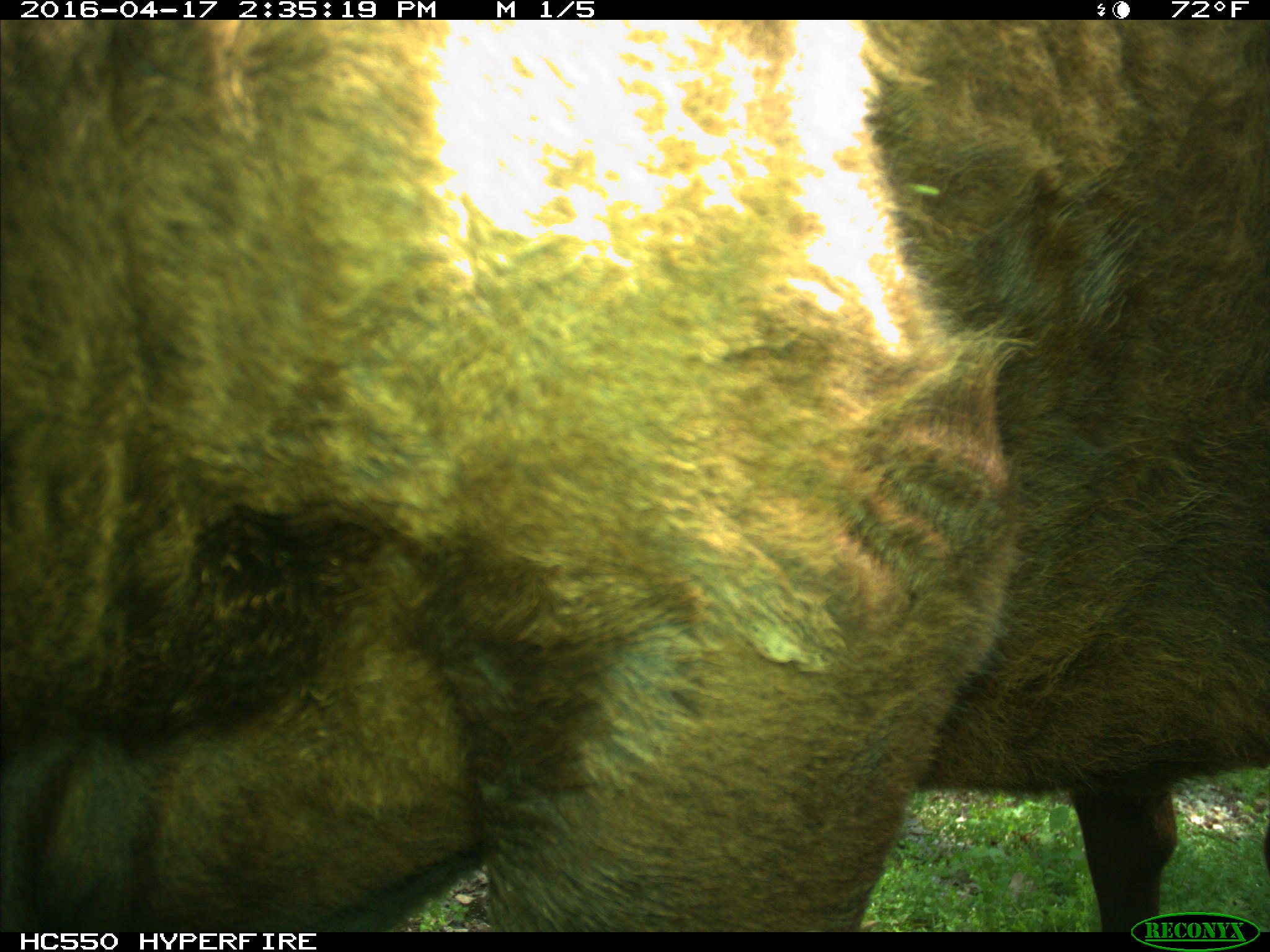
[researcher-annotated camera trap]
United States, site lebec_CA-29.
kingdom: Animalia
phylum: Chordata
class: Mammalia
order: Artiodactyla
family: Bovidae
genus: Bos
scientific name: Bos taurus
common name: domestic cow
Bos taurus (domestic cow).